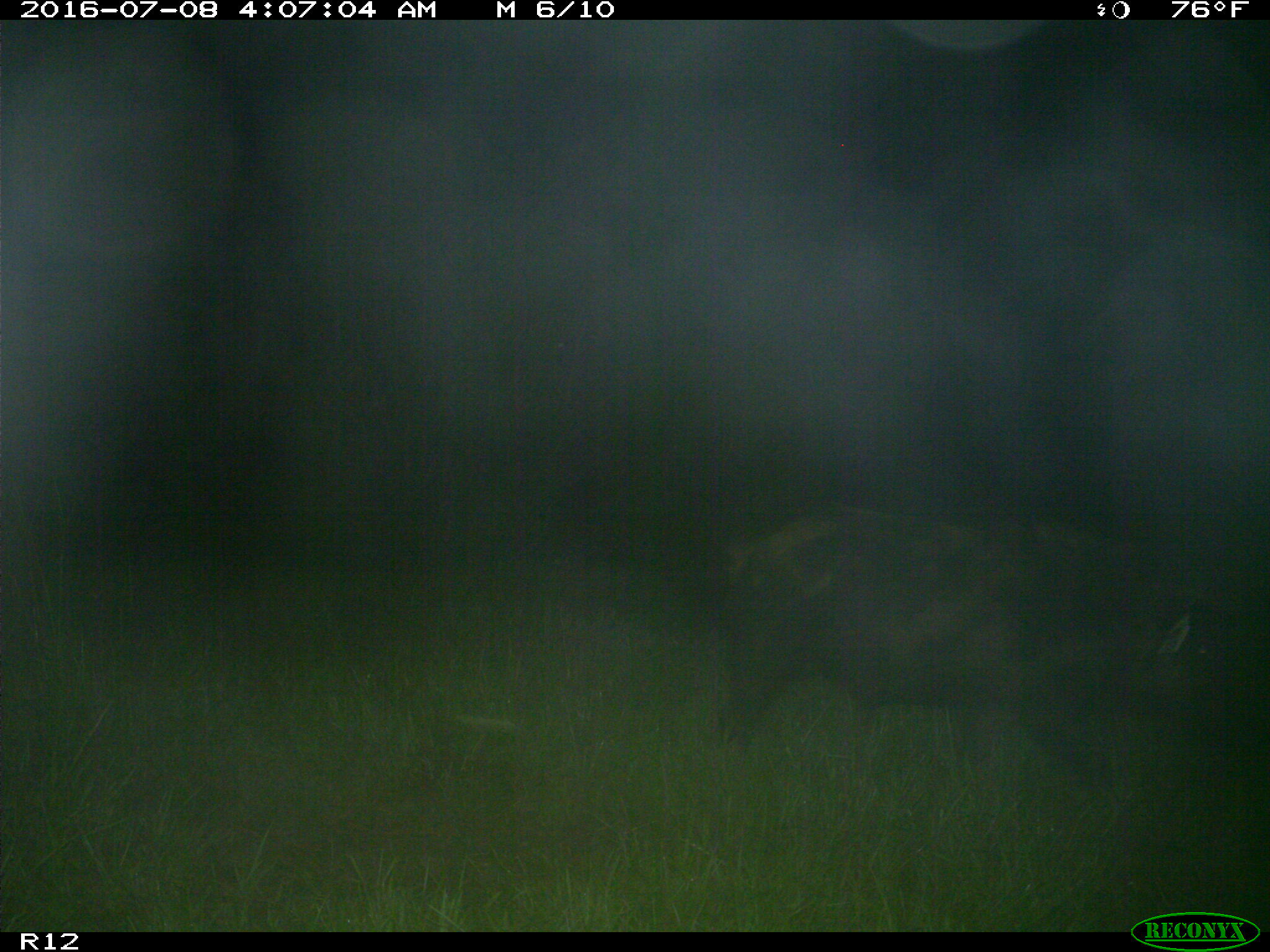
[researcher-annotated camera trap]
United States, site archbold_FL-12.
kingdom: Animalia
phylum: Chordata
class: Mammalia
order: Artiodactyla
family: Suidae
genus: Sus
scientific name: Sus scrofa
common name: wild boar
Sus scrofa (wild boar).